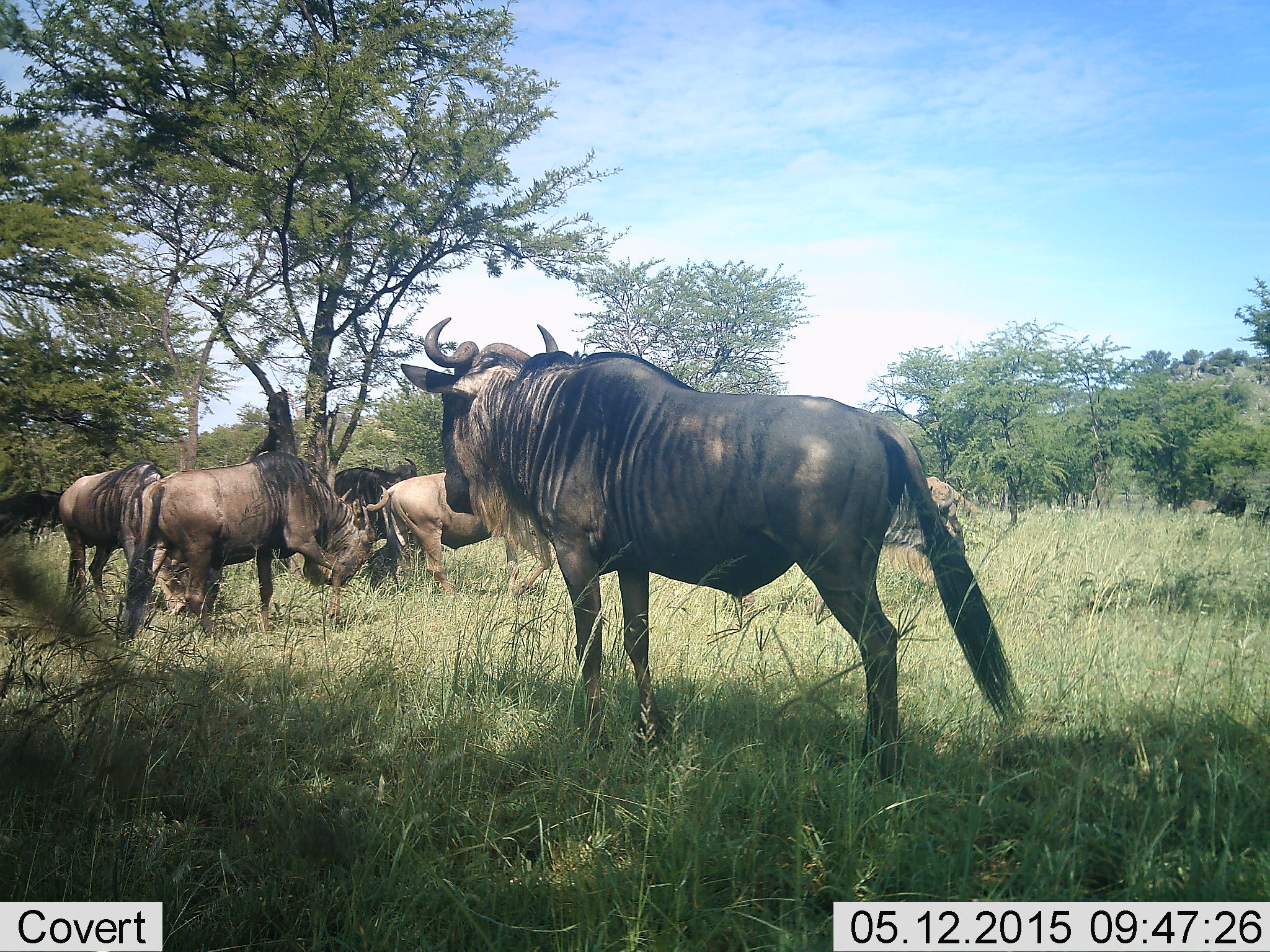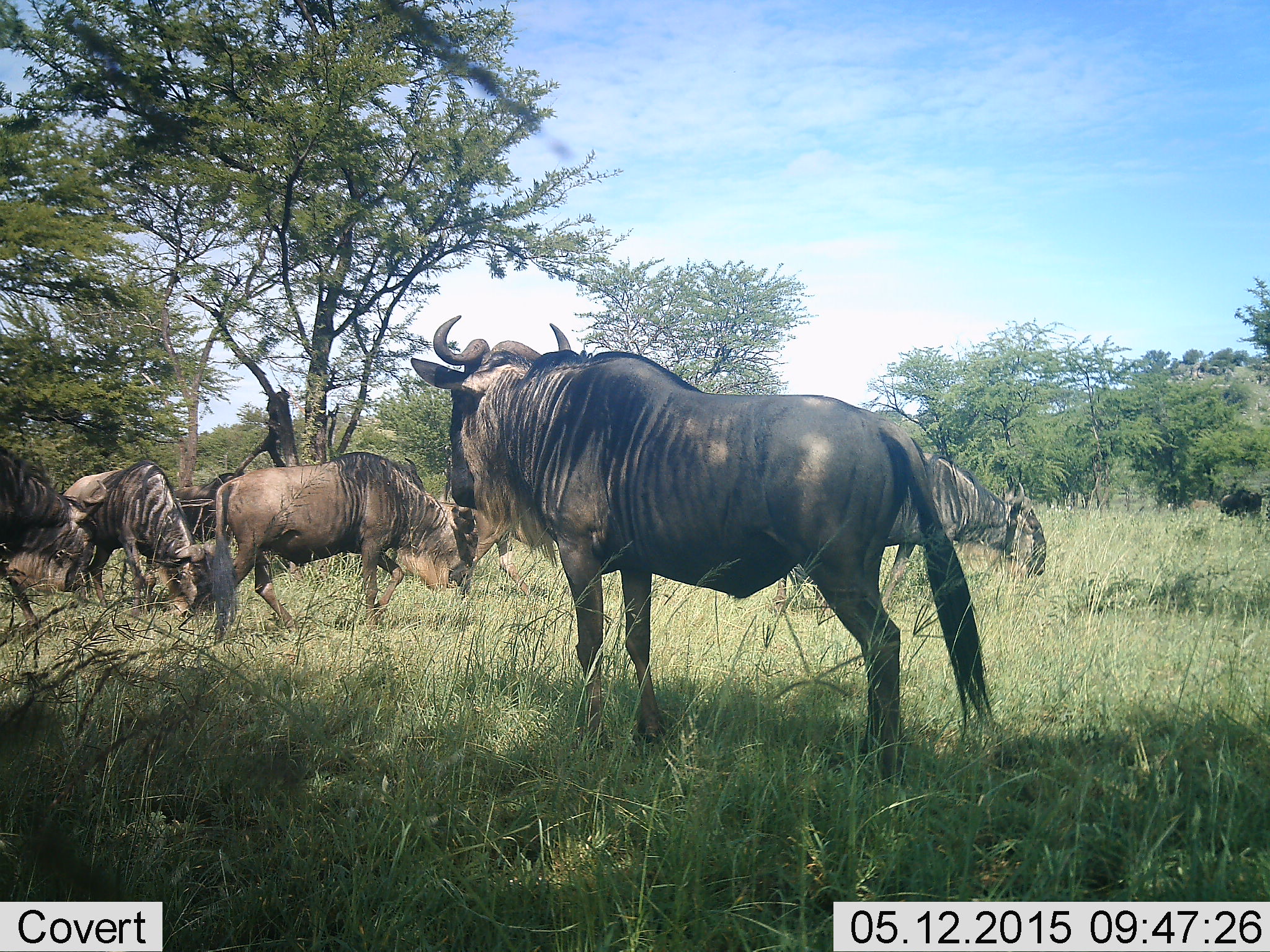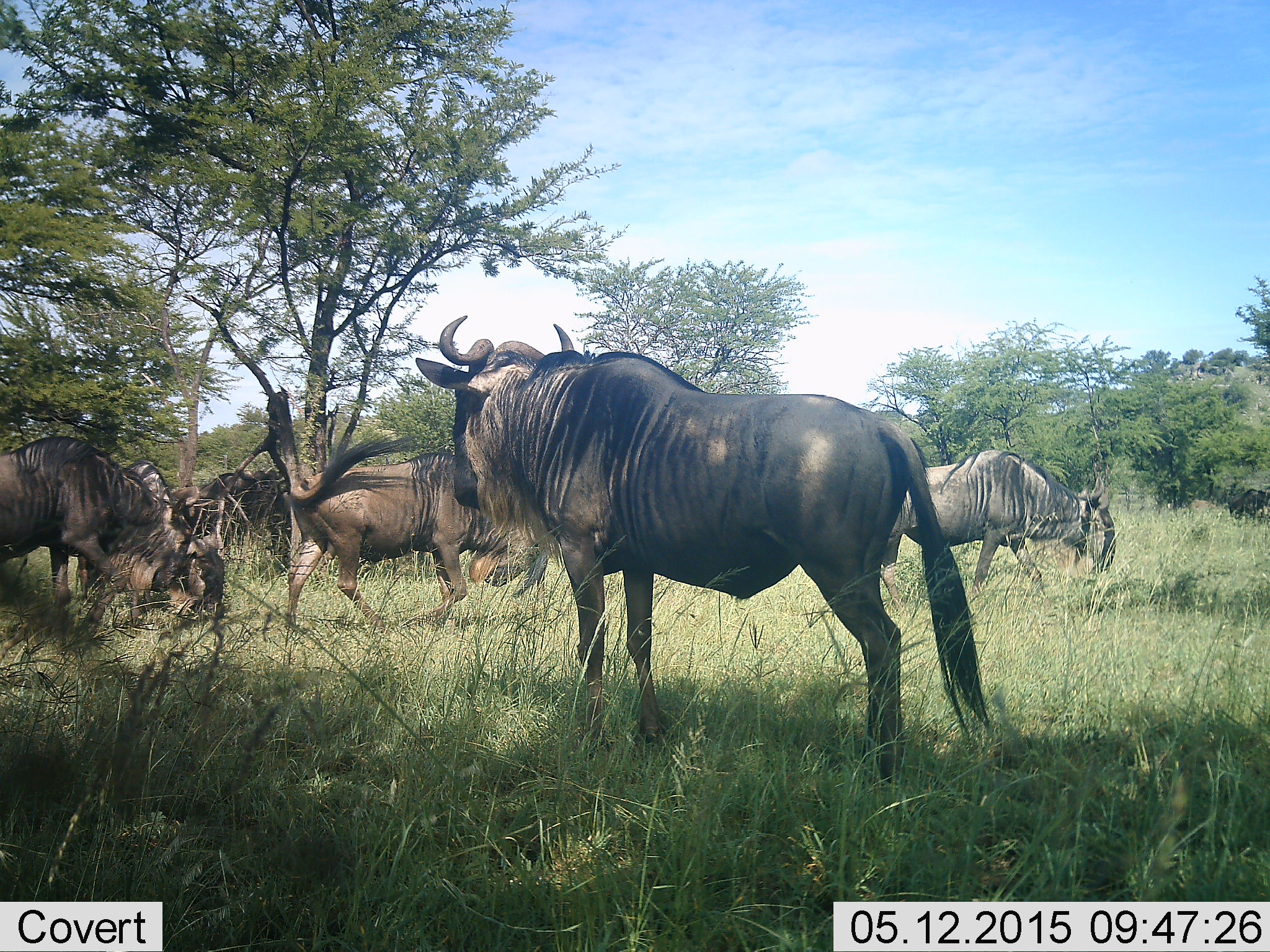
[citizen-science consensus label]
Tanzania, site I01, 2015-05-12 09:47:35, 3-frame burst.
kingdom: Animalia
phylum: Chordata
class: Mammalia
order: Artiodactyla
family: Bovidae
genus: Connochaetes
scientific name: Connochaetes taurinus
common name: blue wildebeest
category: wildebeest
Wildebeest (blue wildebeest) (Connochaetes taurinus), count 7. Behavior (volunteer vote fractions): standing 80%, resting 0%, moving 70%, interacting 0%. Young present (vote fraction): 0%. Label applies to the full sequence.